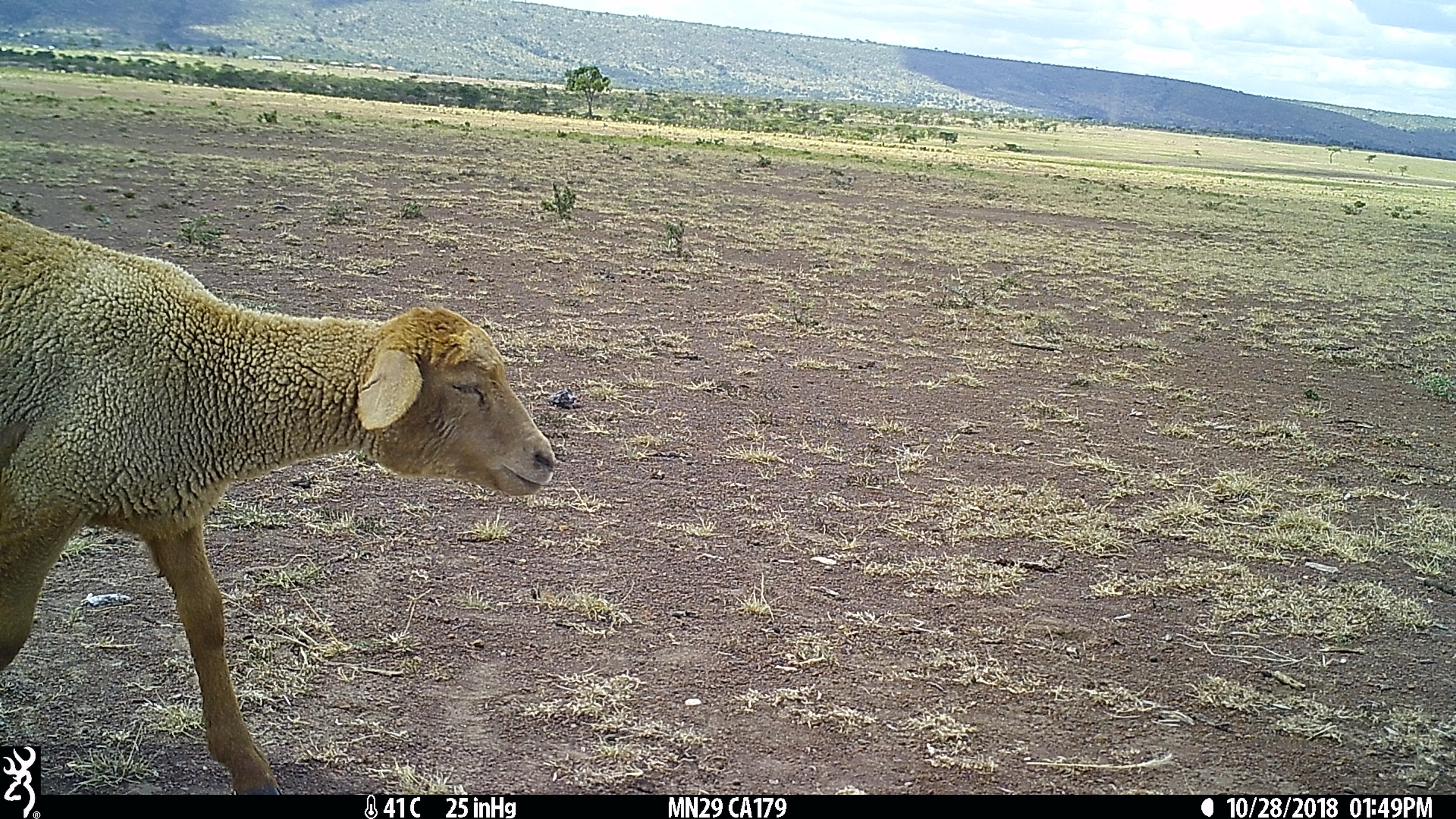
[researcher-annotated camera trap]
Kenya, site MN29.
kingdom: Animalia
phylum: Chordata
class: Mammalia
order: Artiodactyla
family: Bovidae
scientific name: Bovidae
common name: sheep or goat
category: shoat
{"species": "shoat (sheep or goat) (Bovidae)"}